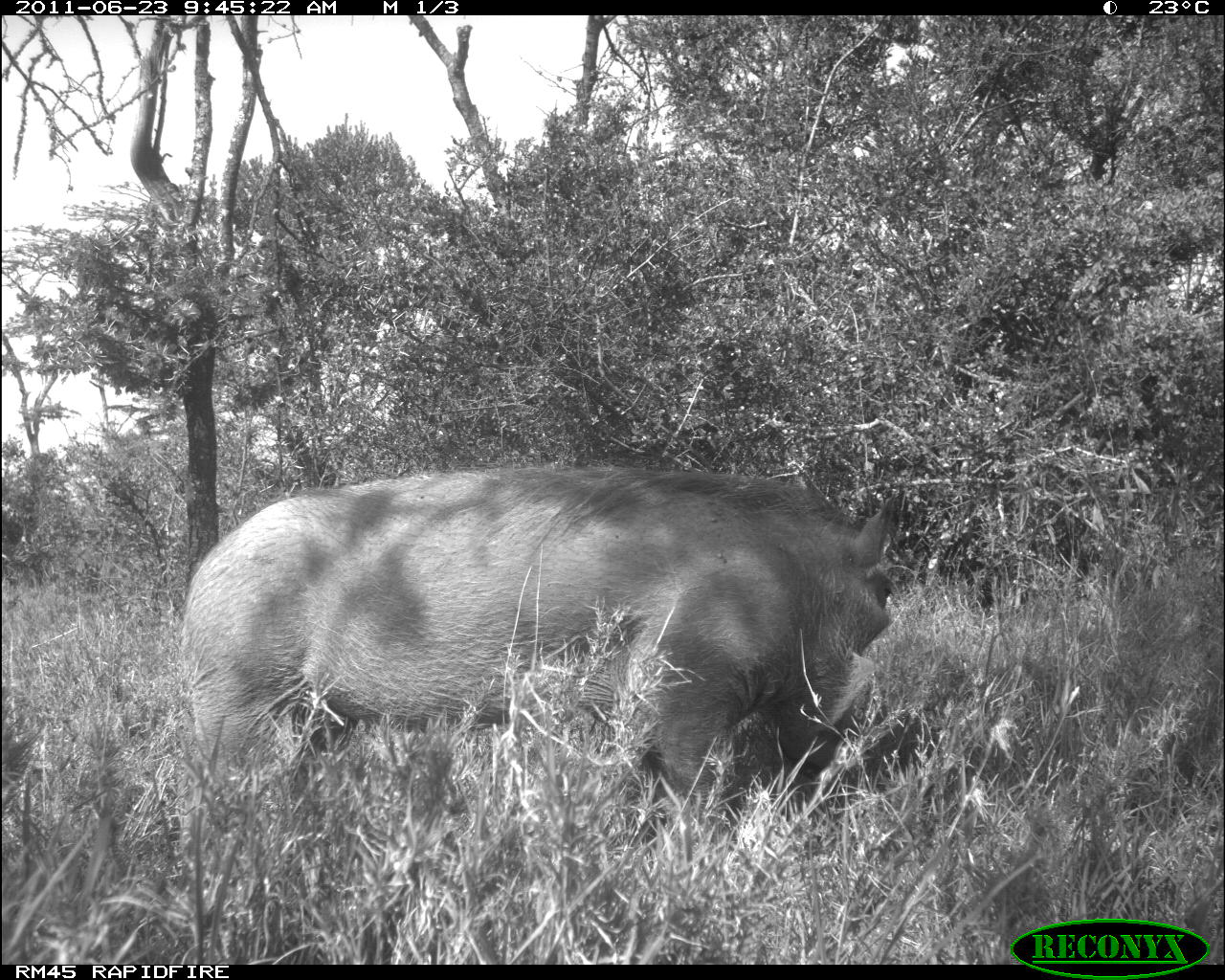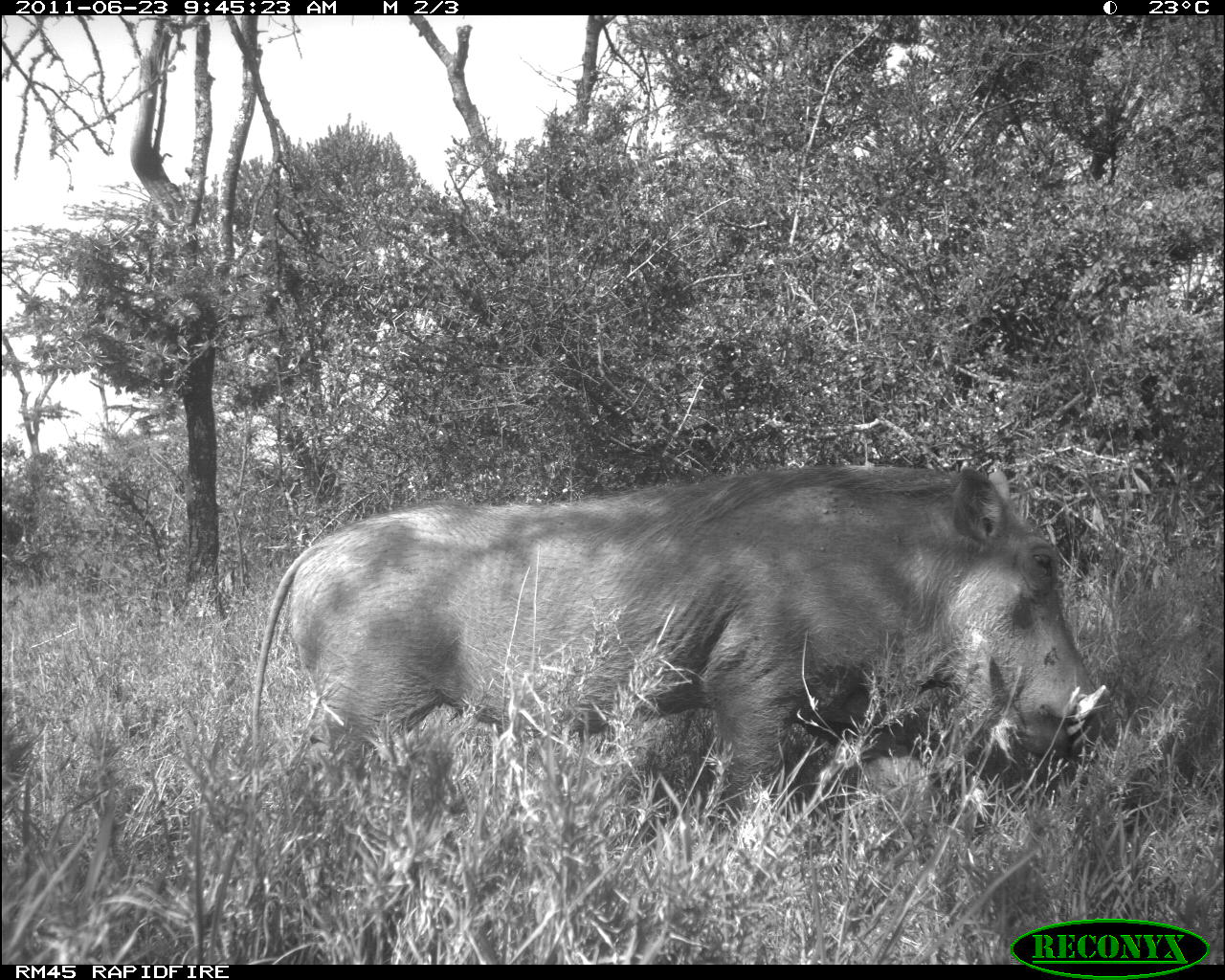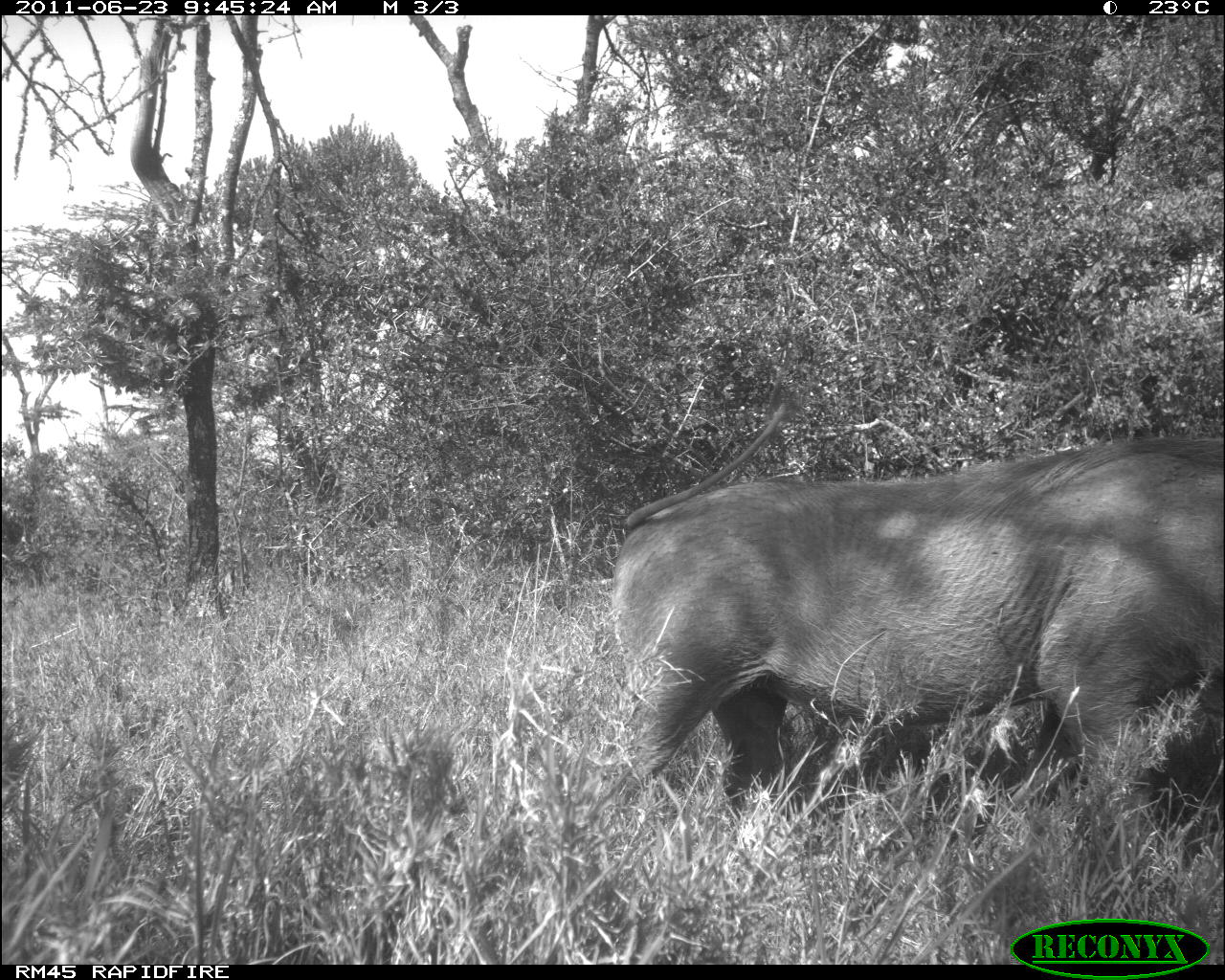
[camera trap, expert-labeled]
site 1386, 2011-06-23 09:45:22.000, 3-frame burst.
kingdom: Animalia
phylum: Chordata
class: Mammalia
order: Artiodactyla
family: Suidae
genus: Phacochoerus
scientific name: Phacochoerus africanus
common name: common warthog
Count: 1.